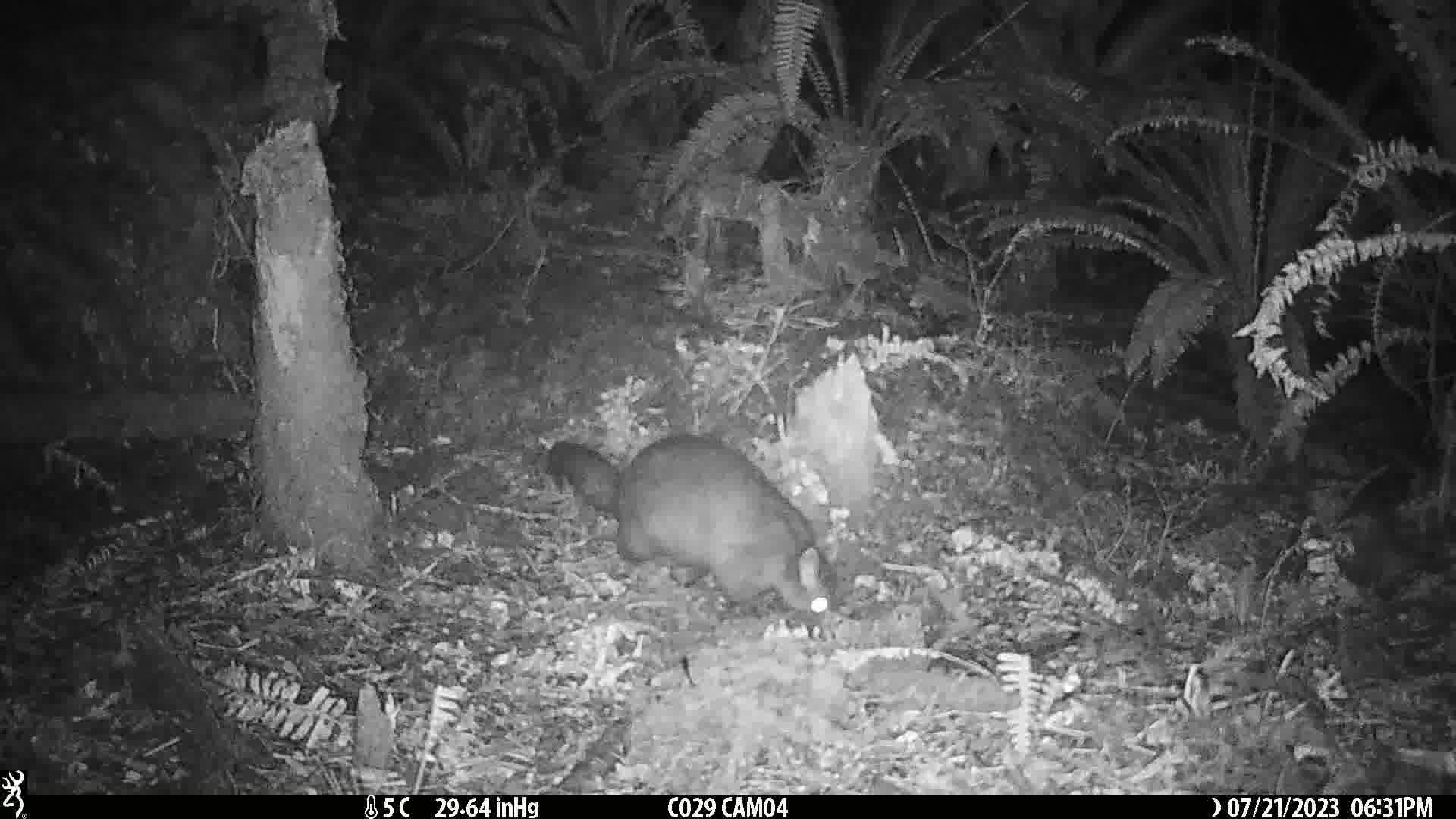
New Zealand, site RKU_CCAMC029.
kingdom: Animalia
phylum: Chordata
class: Mammalia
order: Diprotodontia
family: Phalangeridae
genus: Trichosurus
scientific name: Trichosurus vulpecula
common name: common brushtail possum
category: possum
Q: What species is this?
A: Possum (common brushtail possum) (Trichosurus vulpecula).